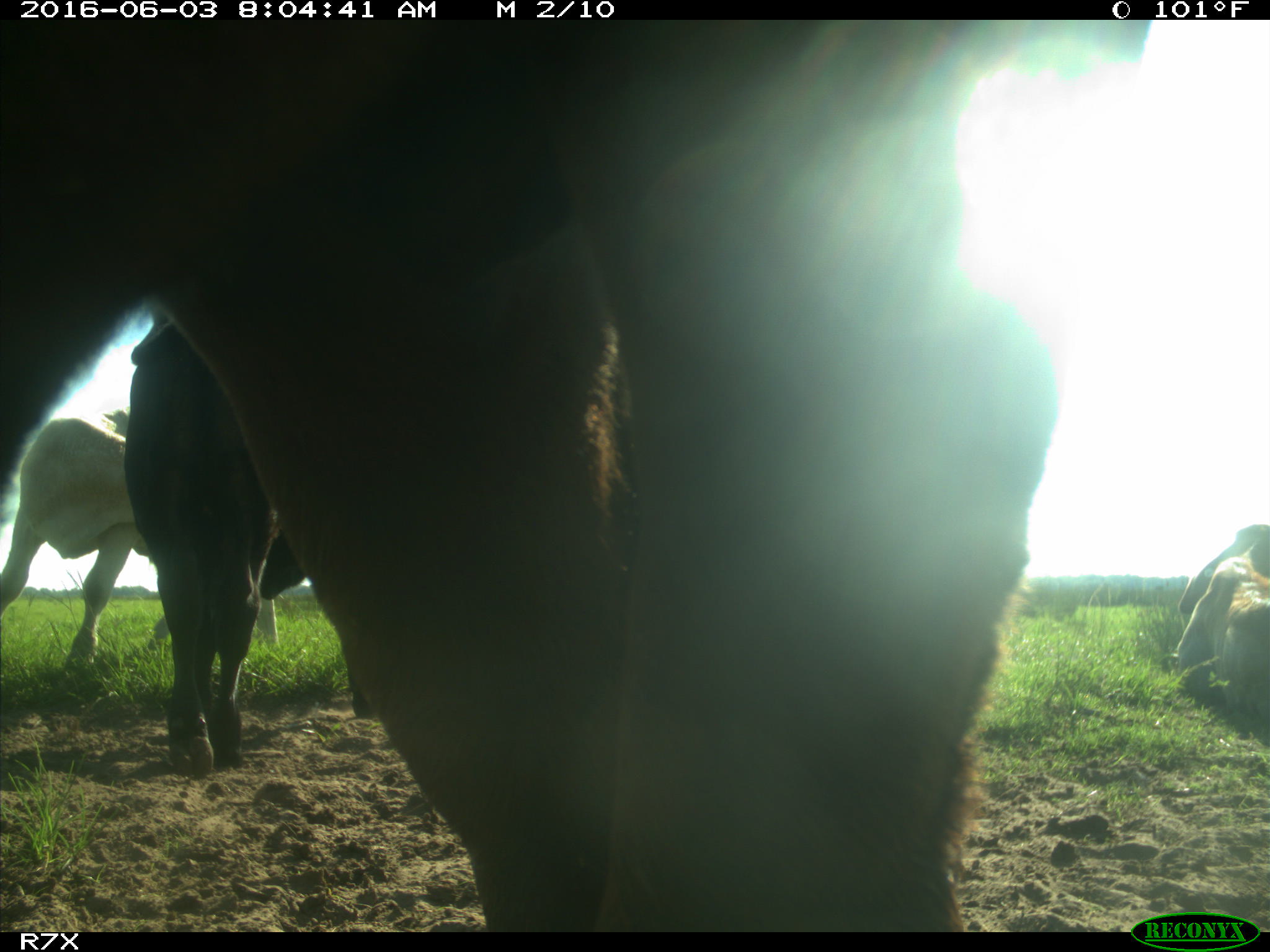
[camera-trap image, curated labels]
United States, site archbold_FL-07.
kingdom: Animalia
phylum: Chordata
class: Mammalia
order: Artiodactyla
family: Bovidae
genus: Bos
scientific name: Bos taurus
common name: domestic cow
Bos taurus (domestic cow).